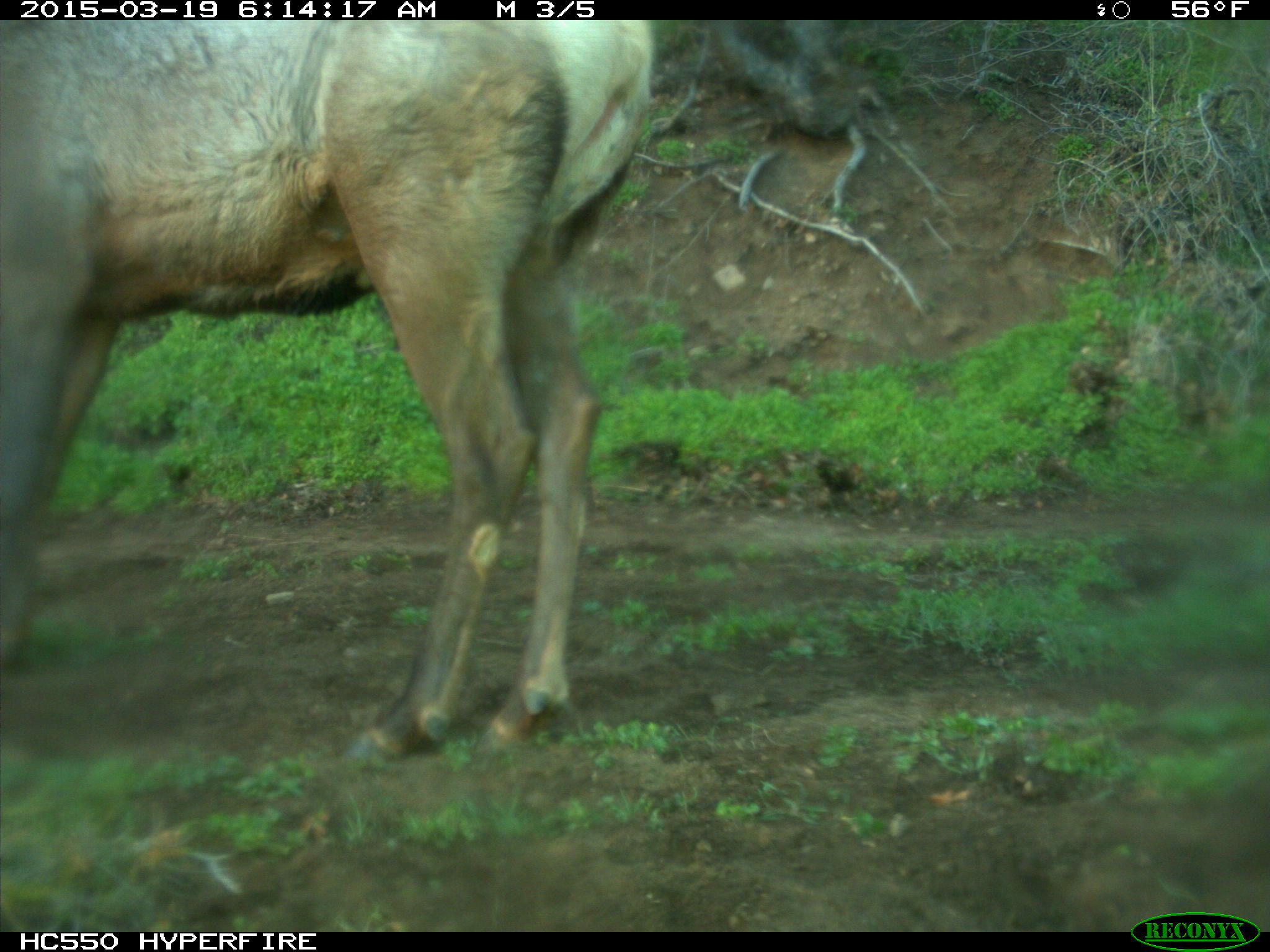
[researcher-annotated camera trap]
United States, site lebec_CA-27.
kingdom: Animalia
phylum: Chordata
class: Mammalia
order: Artiodactyla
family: Cervidae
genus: Cervus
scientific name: Cervus canadensis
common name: elk